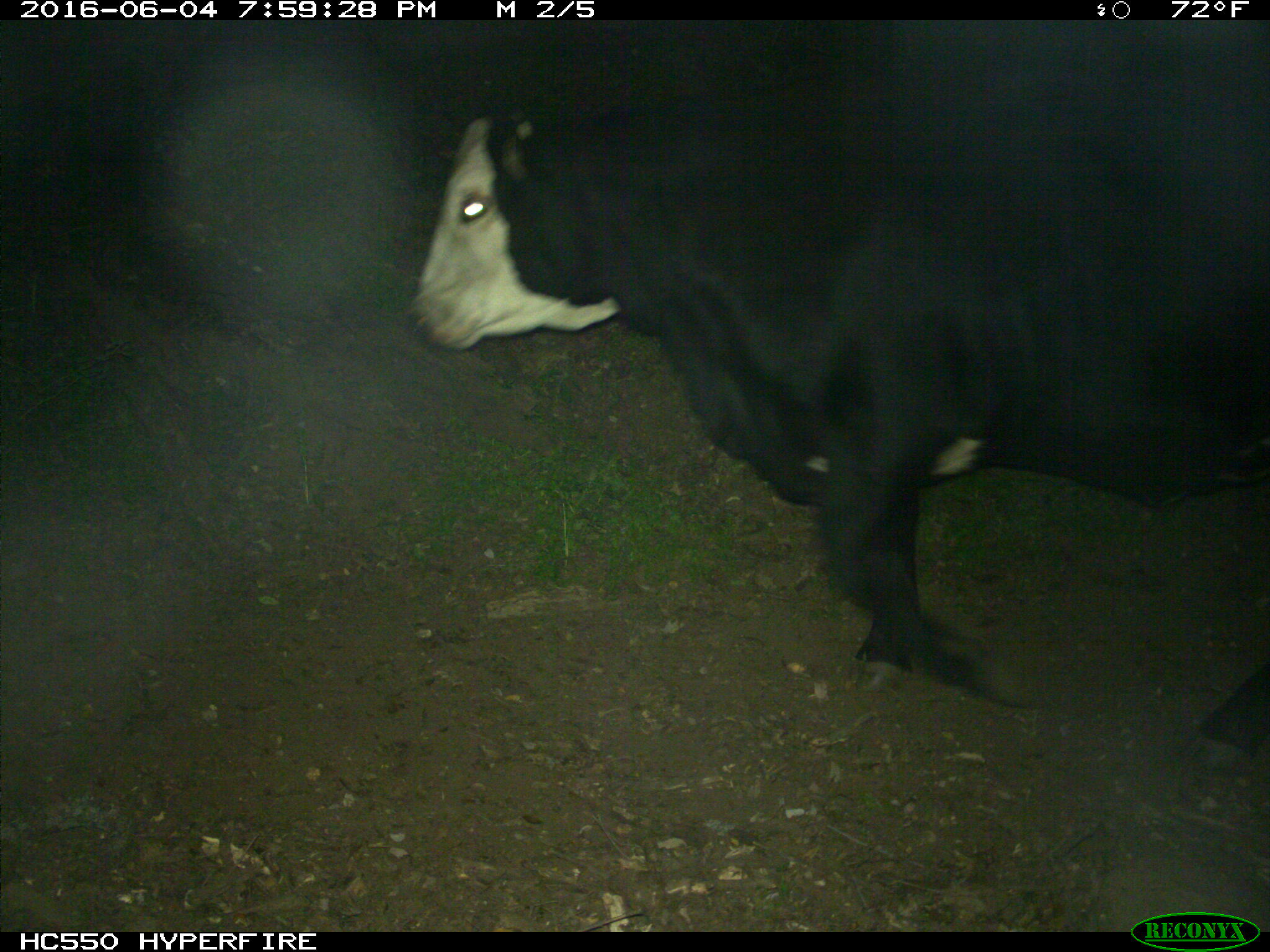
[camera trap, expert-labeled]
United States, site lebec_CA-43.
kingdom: Animalia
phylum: Chordata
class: Mammalia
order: Artiodactyla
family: Bovidae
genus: Bos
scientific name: Bos taurus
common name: domestic cow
Bos taurus (domestic cow).